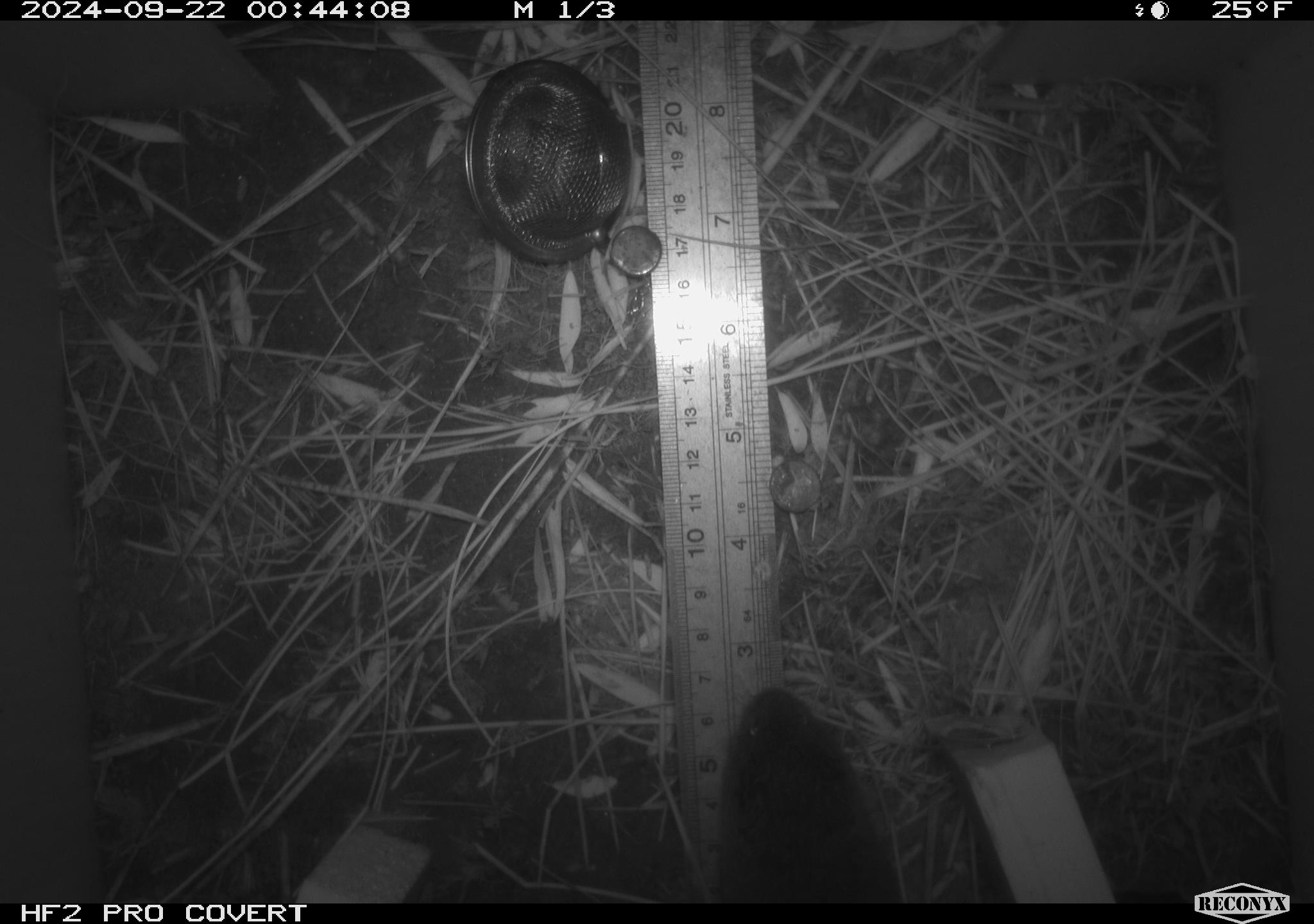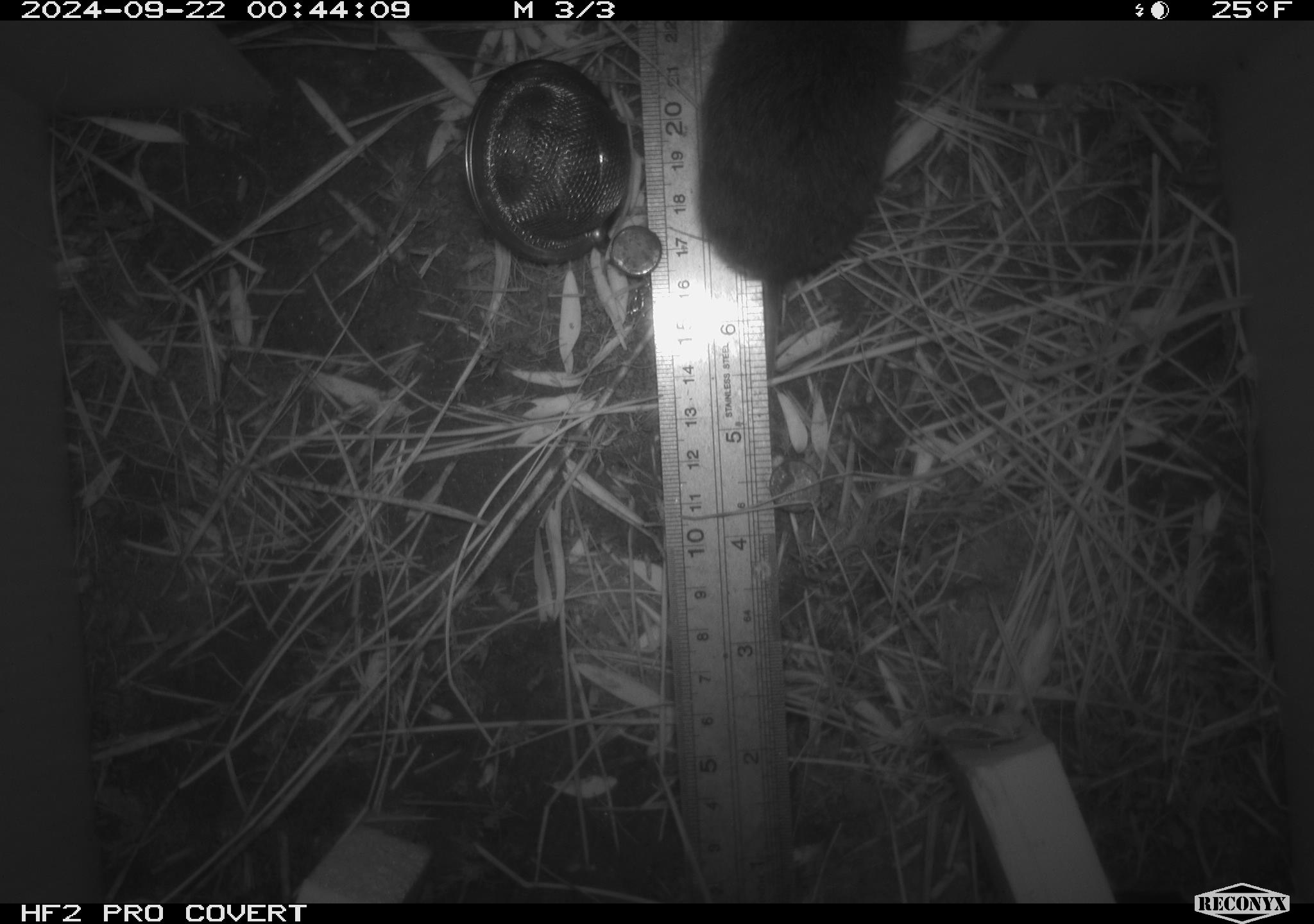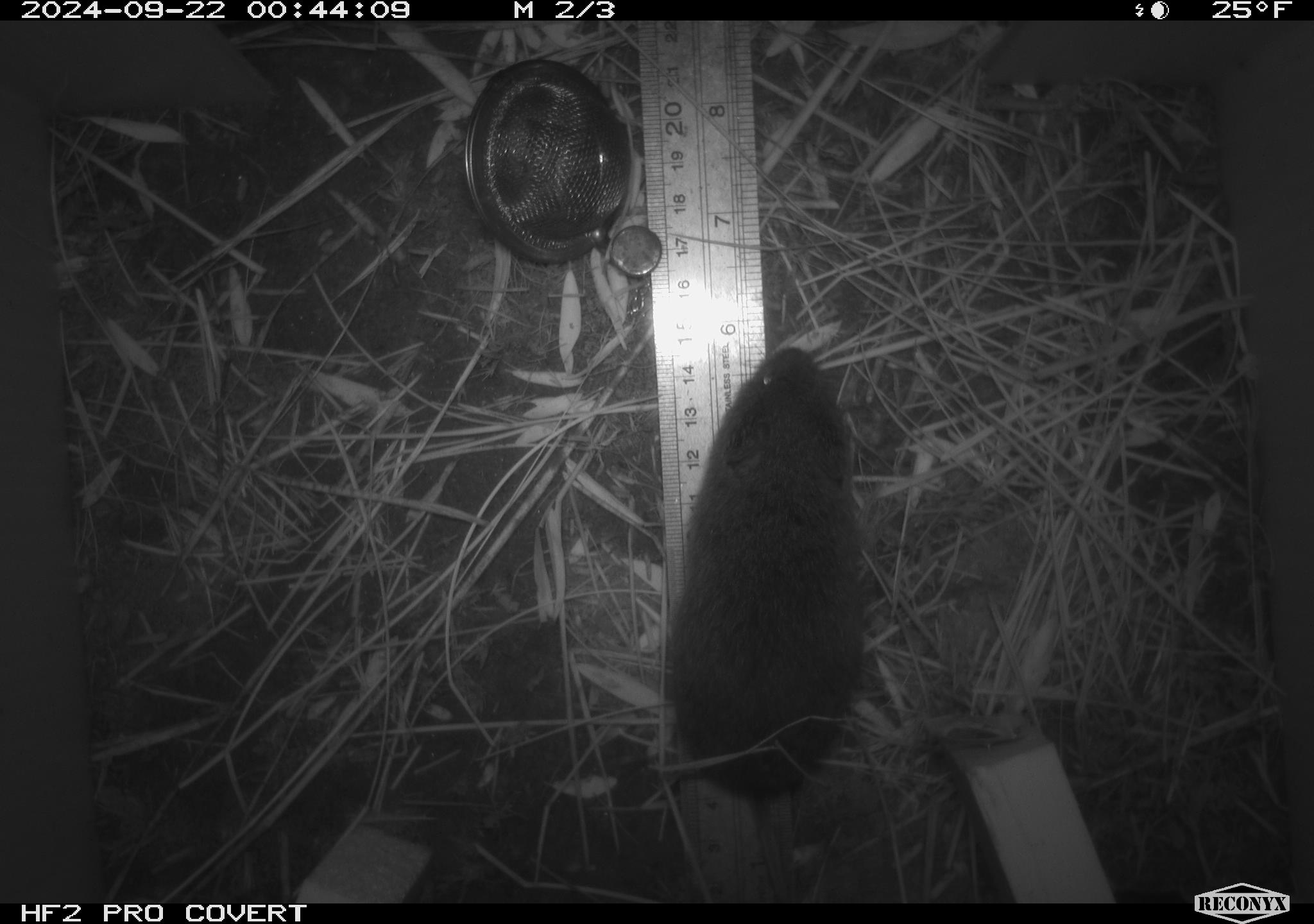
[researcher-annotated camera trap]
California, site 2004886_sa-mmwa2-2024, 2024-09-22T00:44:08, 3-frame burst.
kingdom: Animalia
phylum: Chordata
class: Mammalia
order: Rodentia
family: Cricetidae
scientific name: Arvicolinae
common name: voles, lemmings, and muskrats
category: arvicolinae subfamily